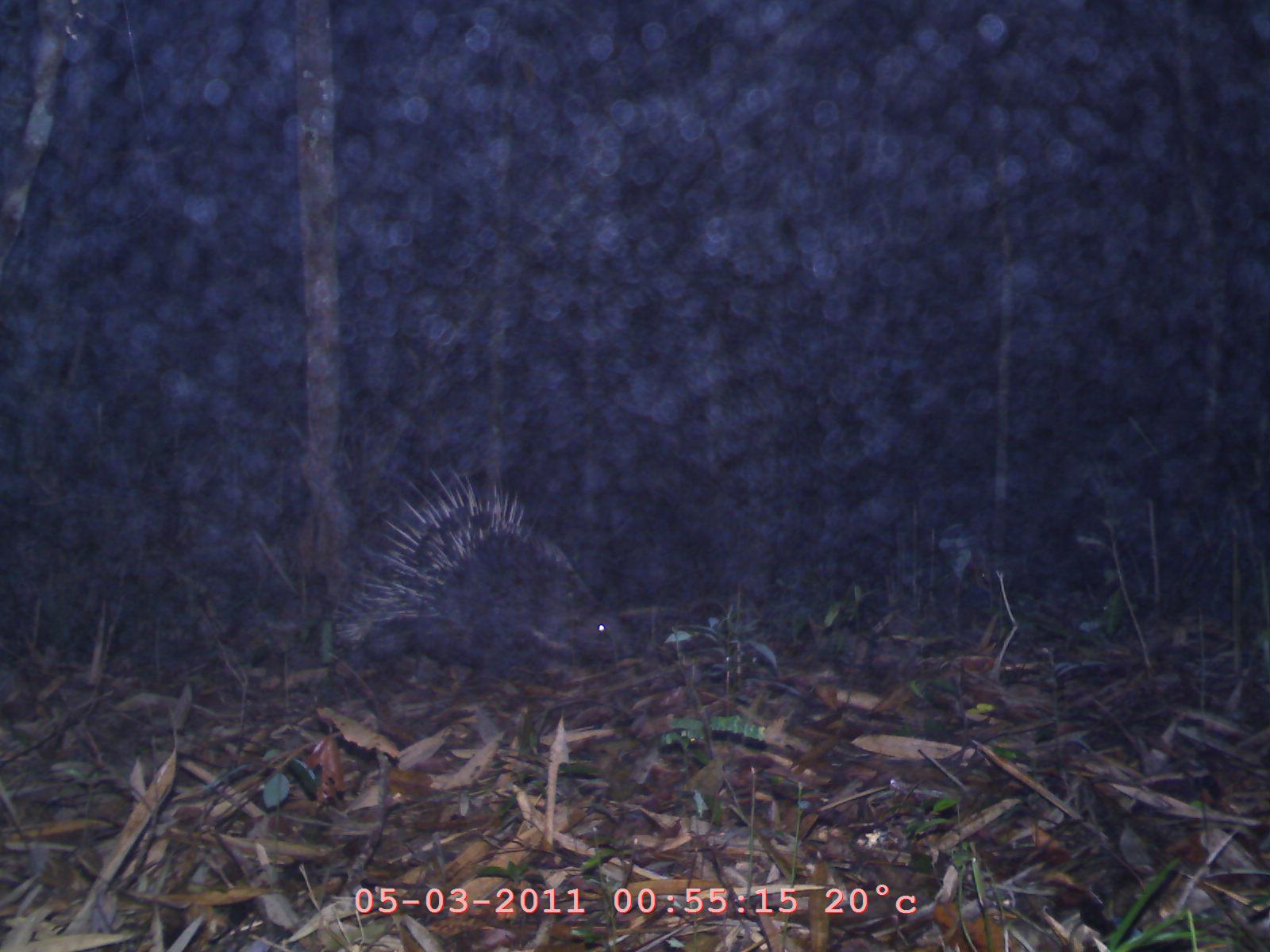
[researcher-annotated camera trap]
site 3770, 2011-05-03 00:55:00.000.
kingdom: Animalia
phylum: Chordata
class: Mammalia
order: Rodentia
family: Hystricidae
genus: Hystrix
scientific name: Hystrix brachyura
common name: east asian porcupine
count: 1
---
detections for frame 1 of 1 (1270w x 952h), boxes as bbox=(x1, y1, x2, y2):
hystrix brachyura: bbox=(330, 459, 648, 692)